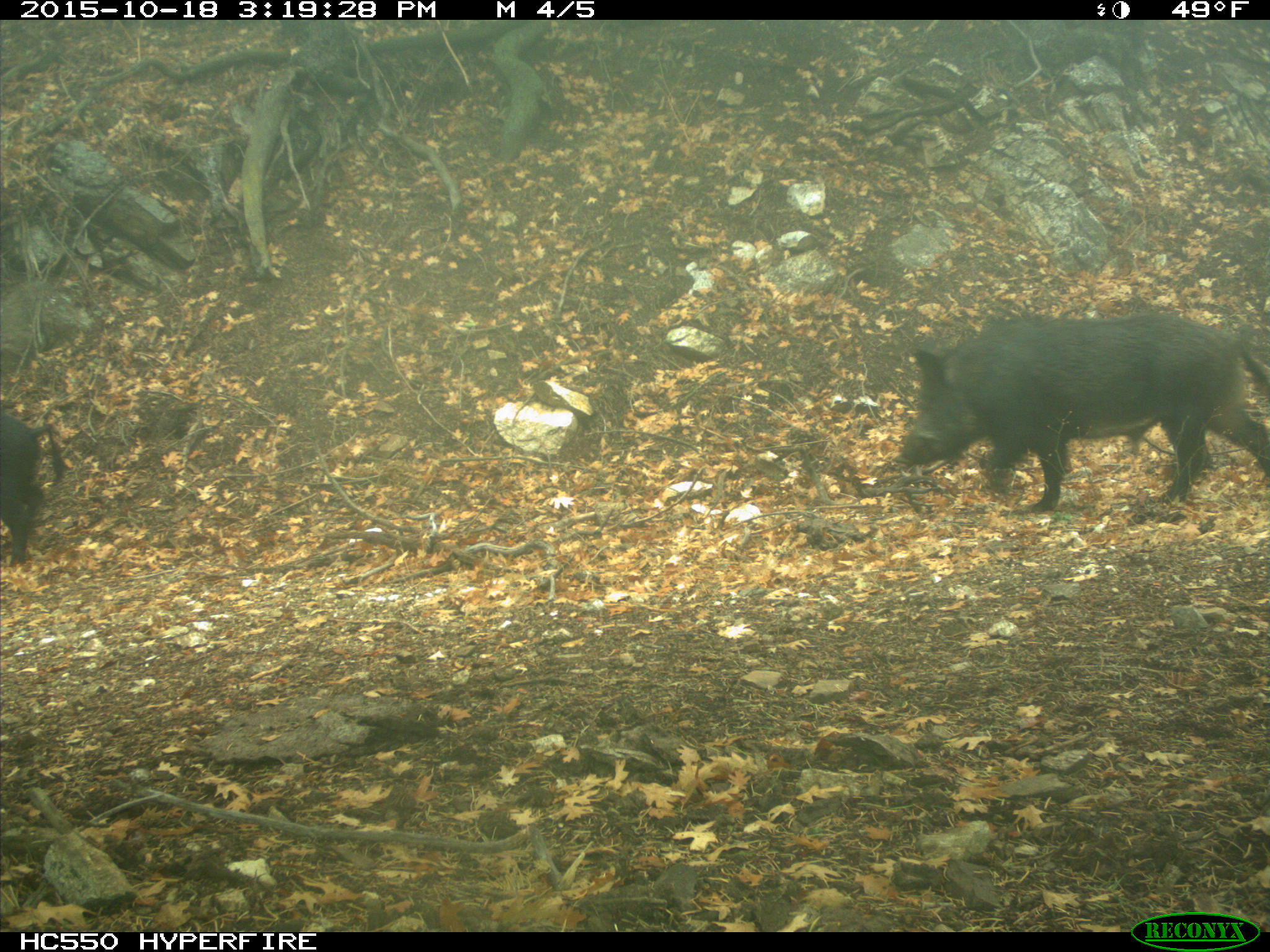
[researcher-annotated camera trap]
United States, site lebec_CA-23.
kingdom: Animalia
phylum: Chordata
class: Mammalia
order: Artiodactyla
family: Suidae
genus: Sus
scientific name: Sus scrofa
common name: wild boar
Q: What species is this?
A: Sus scrofa (wild boar).